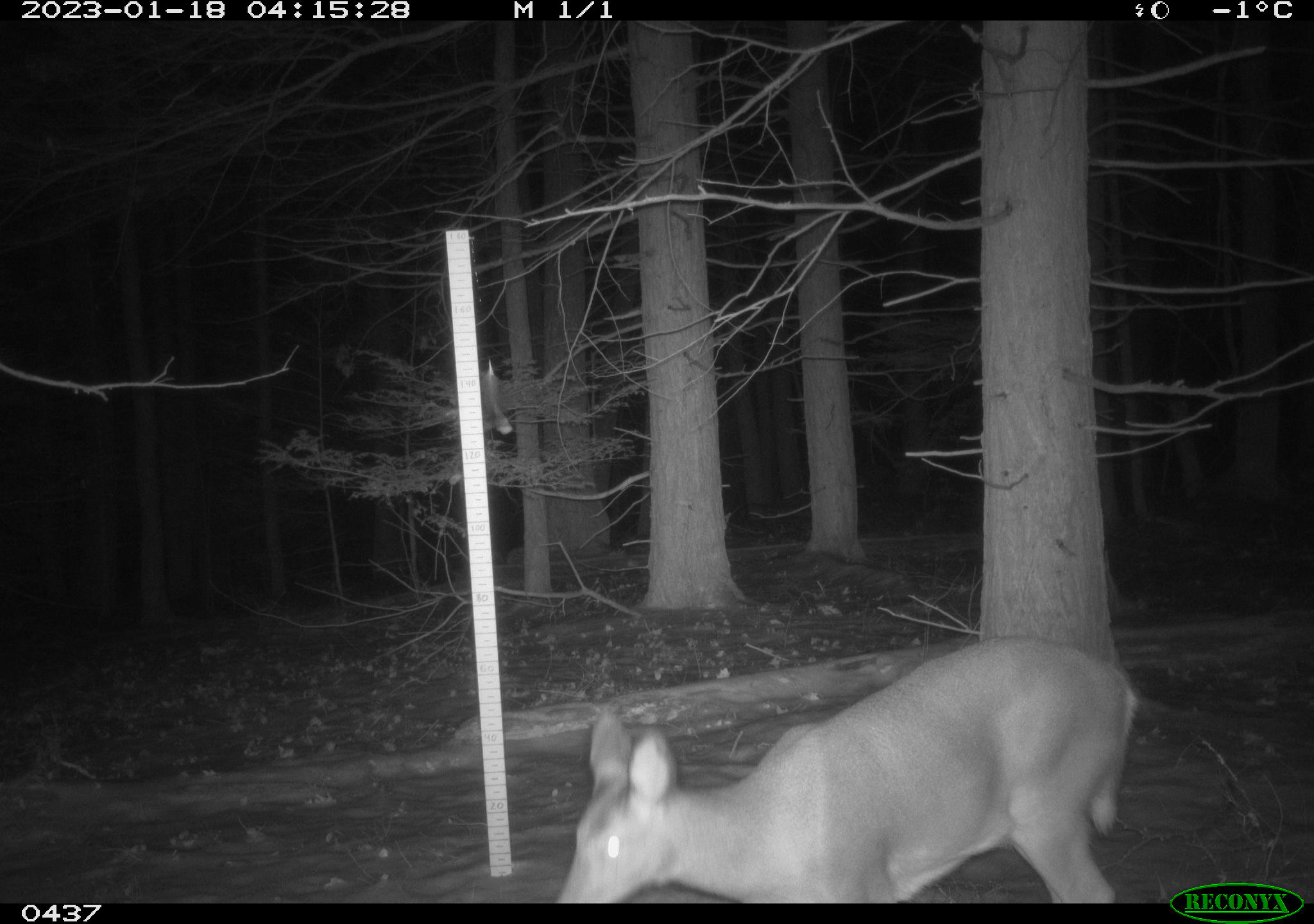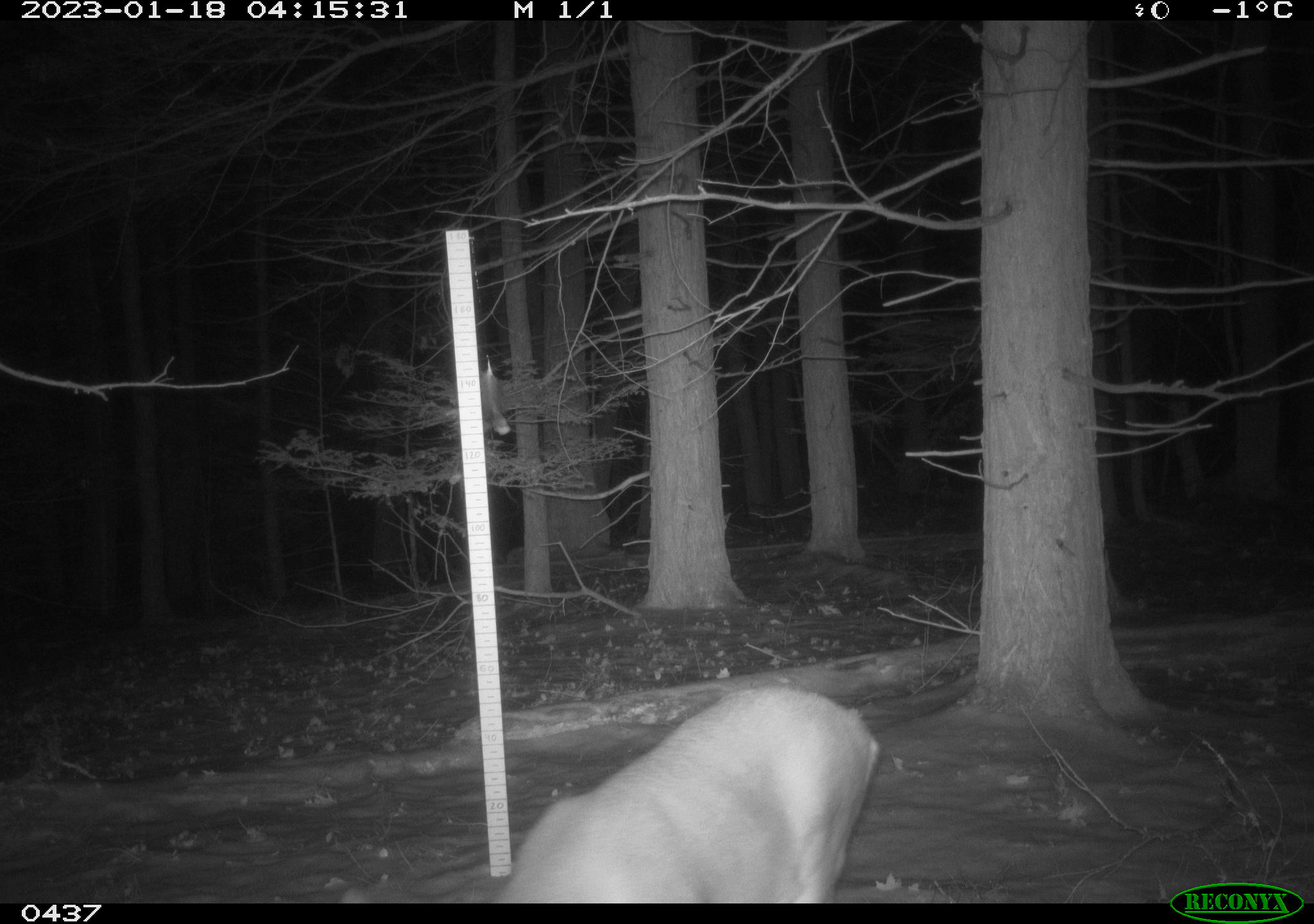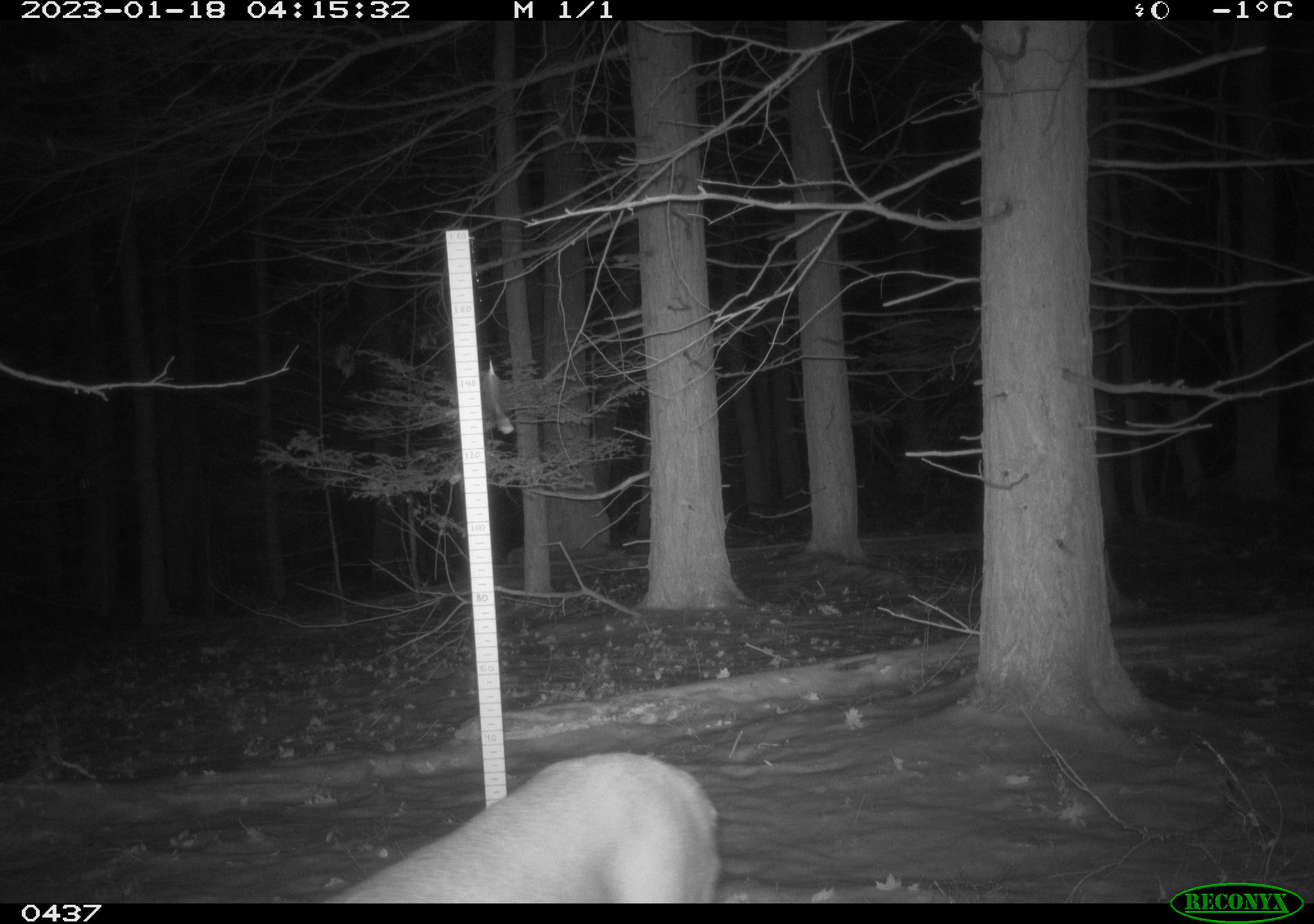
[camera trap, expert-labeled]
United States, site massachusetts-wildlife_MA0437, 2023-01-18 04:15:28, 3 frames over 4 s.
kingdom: Animalia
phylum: Chordata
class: Mammalia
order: Artiodactyla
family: Cervidae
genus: Odocoileus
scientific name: Odocoileus virginianus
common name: white-tailed deer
White-tailed deer (Odocoileus virginianus).